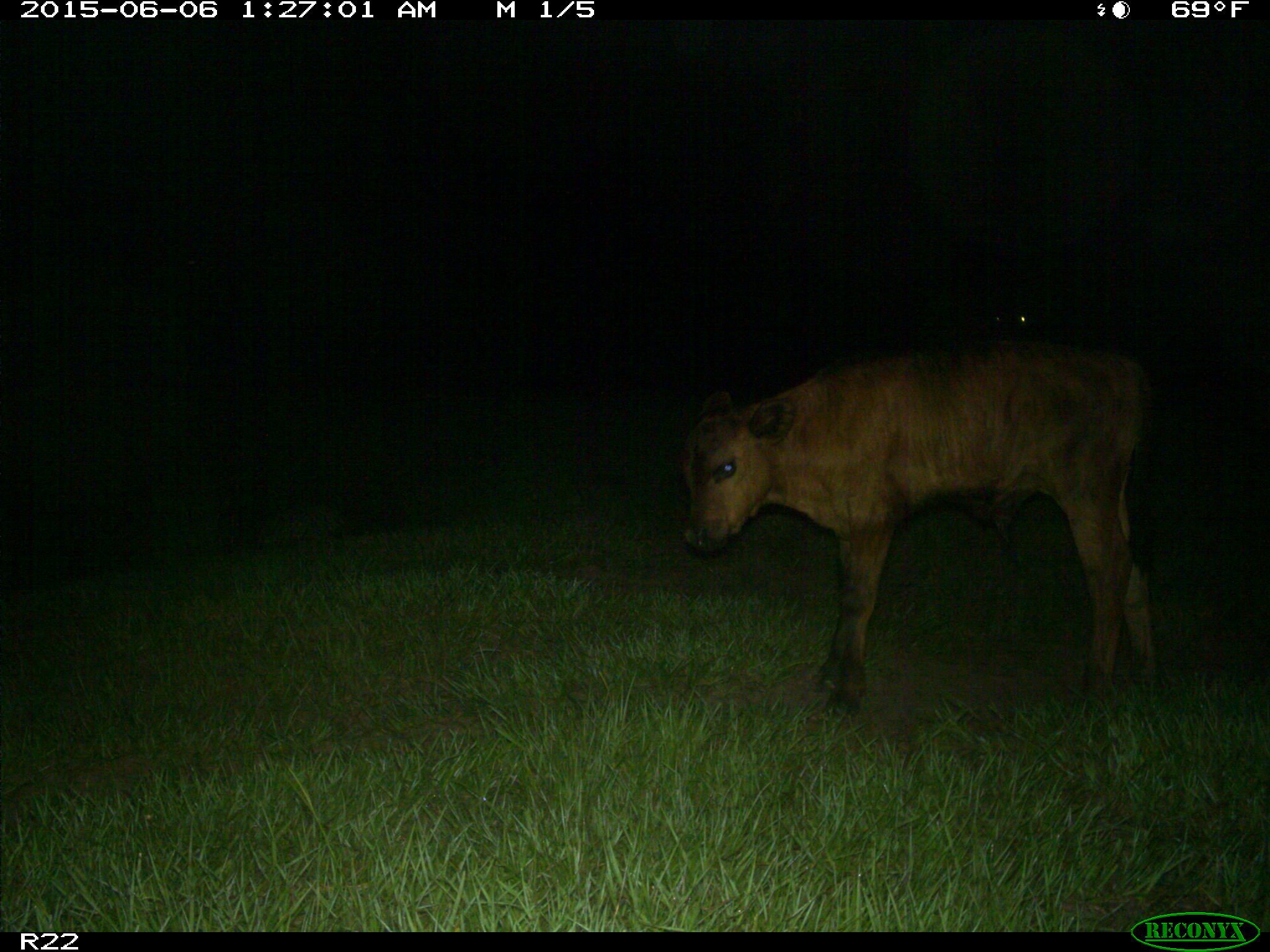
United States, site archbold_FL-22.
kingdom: Animalia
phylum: Chordata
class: Mammalia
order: Artiodactyla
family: Bovidae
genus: Bos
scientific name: Bos taurus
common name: domestic cow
Bos taurus (domestic cow).